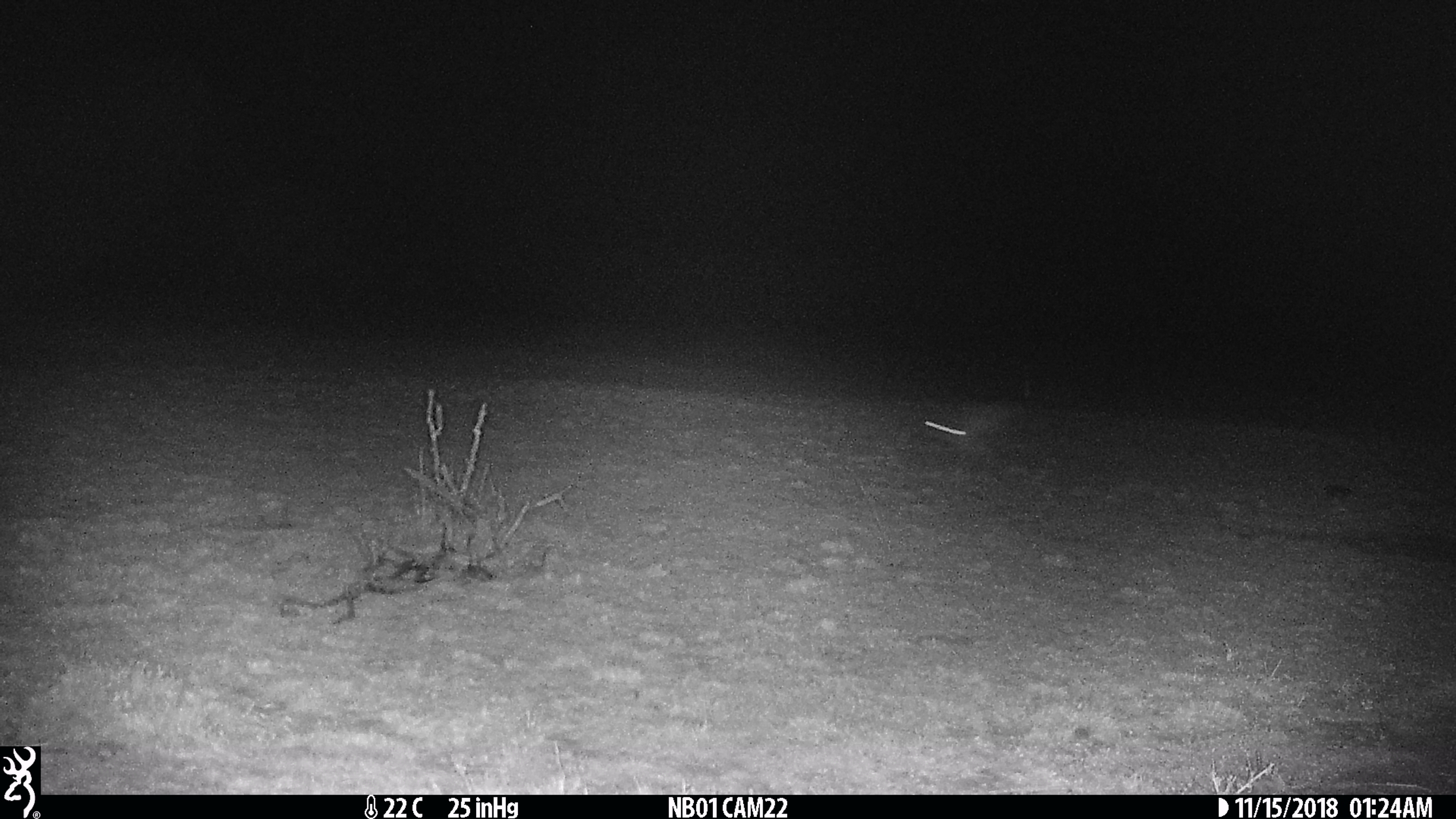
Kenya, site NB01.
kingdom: Animalia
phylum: Chordata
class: Mammalia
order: Lagomorpha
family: Leporidae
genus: Lepus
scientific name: Lepus capensis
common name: cape hare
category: hare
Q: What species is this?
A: Hare (cape hare) (Lepus capensis).